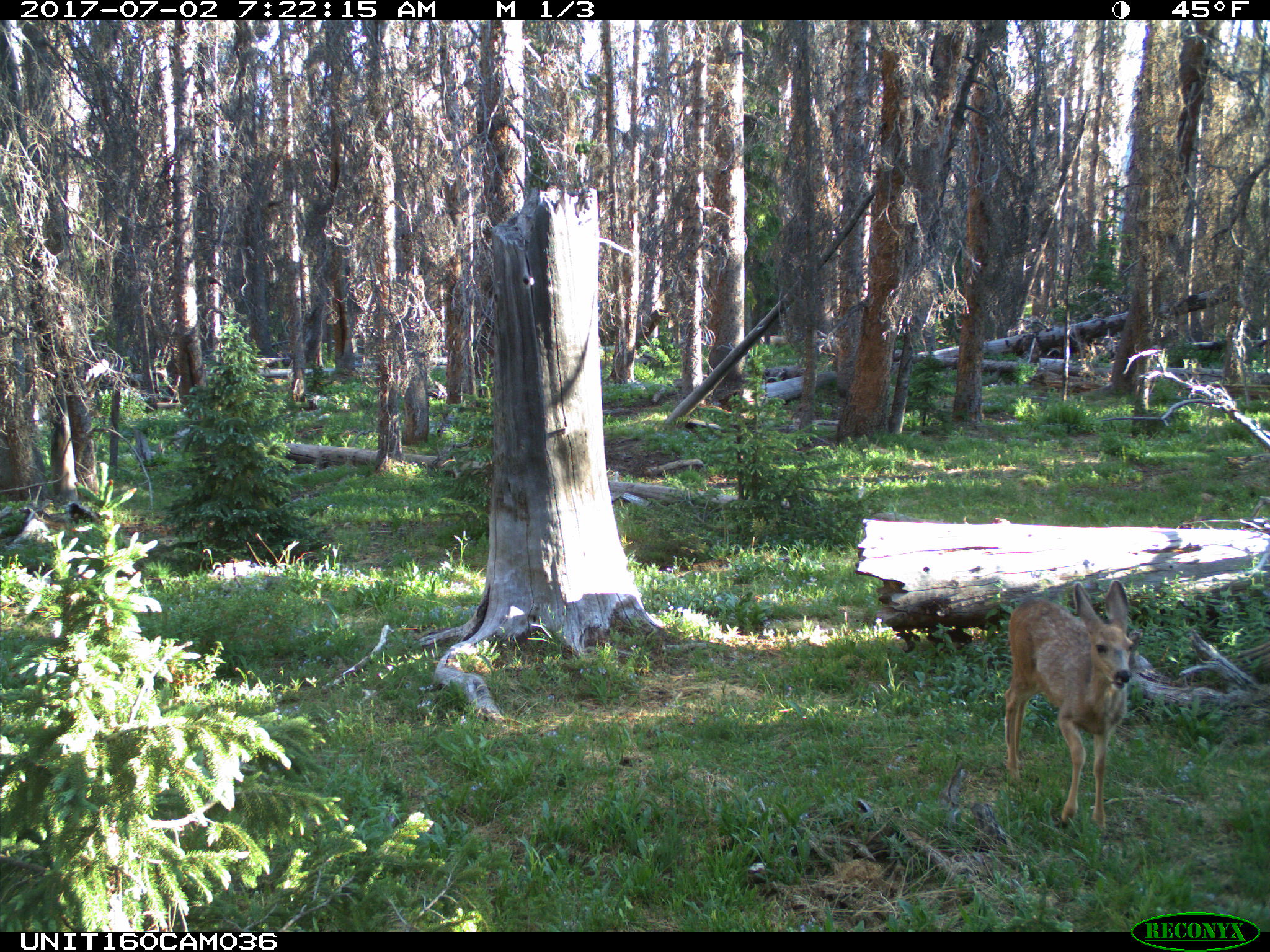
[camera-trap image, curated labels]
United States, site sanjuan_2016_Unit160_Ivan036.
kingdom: Animalia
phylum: Chordata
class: Mammalia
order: Artiodactyla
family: Cervidae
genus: Odocoileus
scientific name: Odocoileus hemionus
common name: mule deer